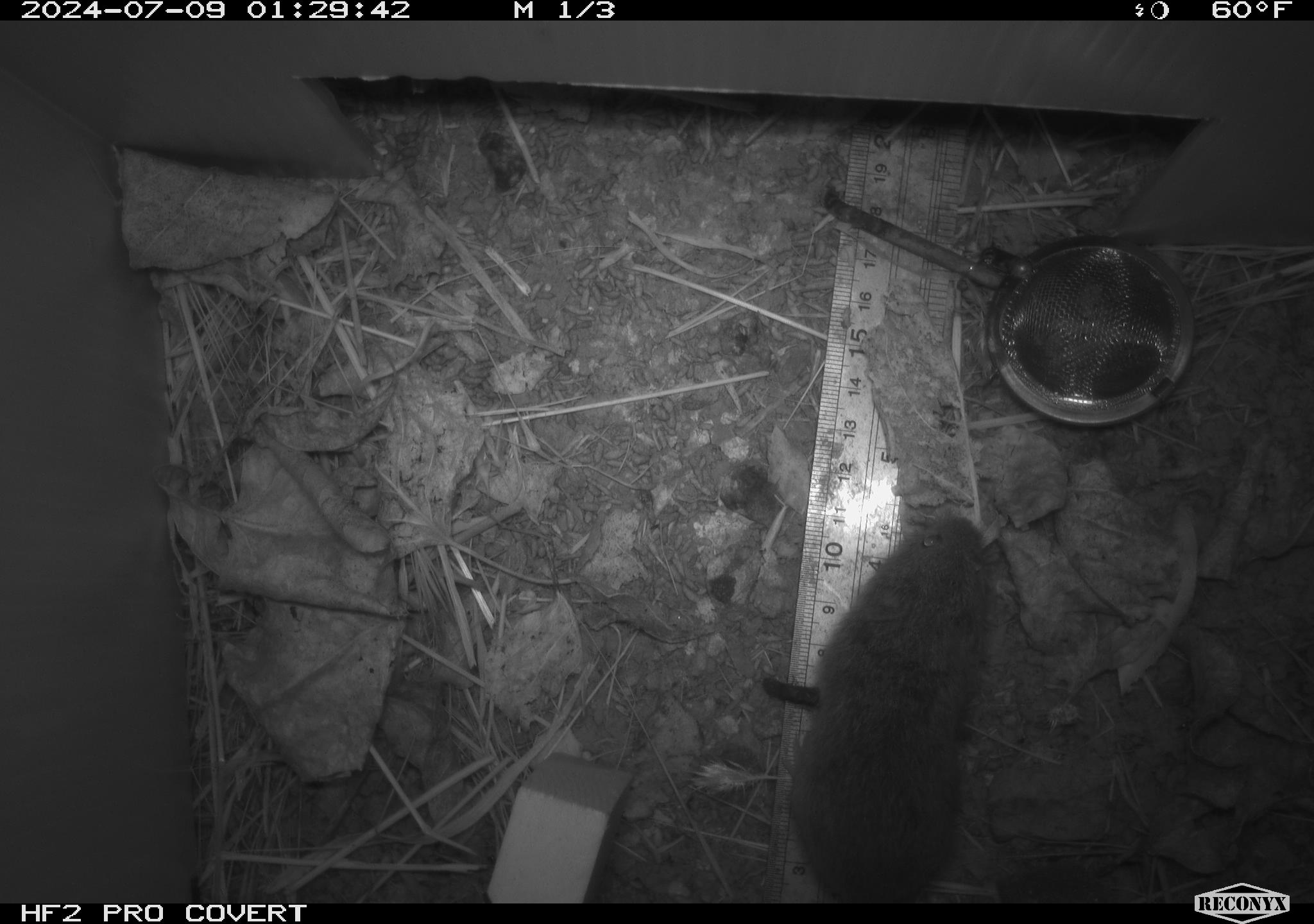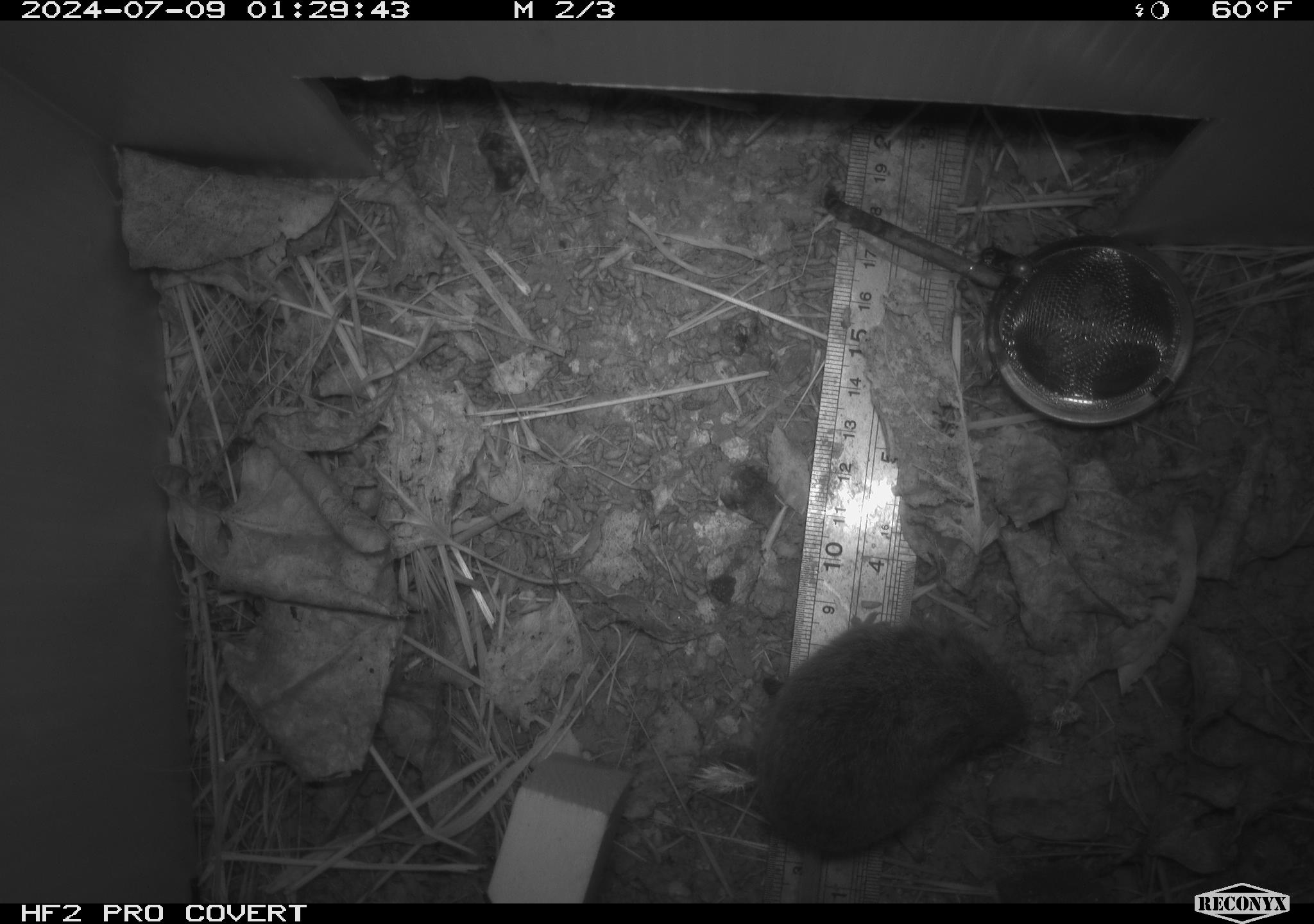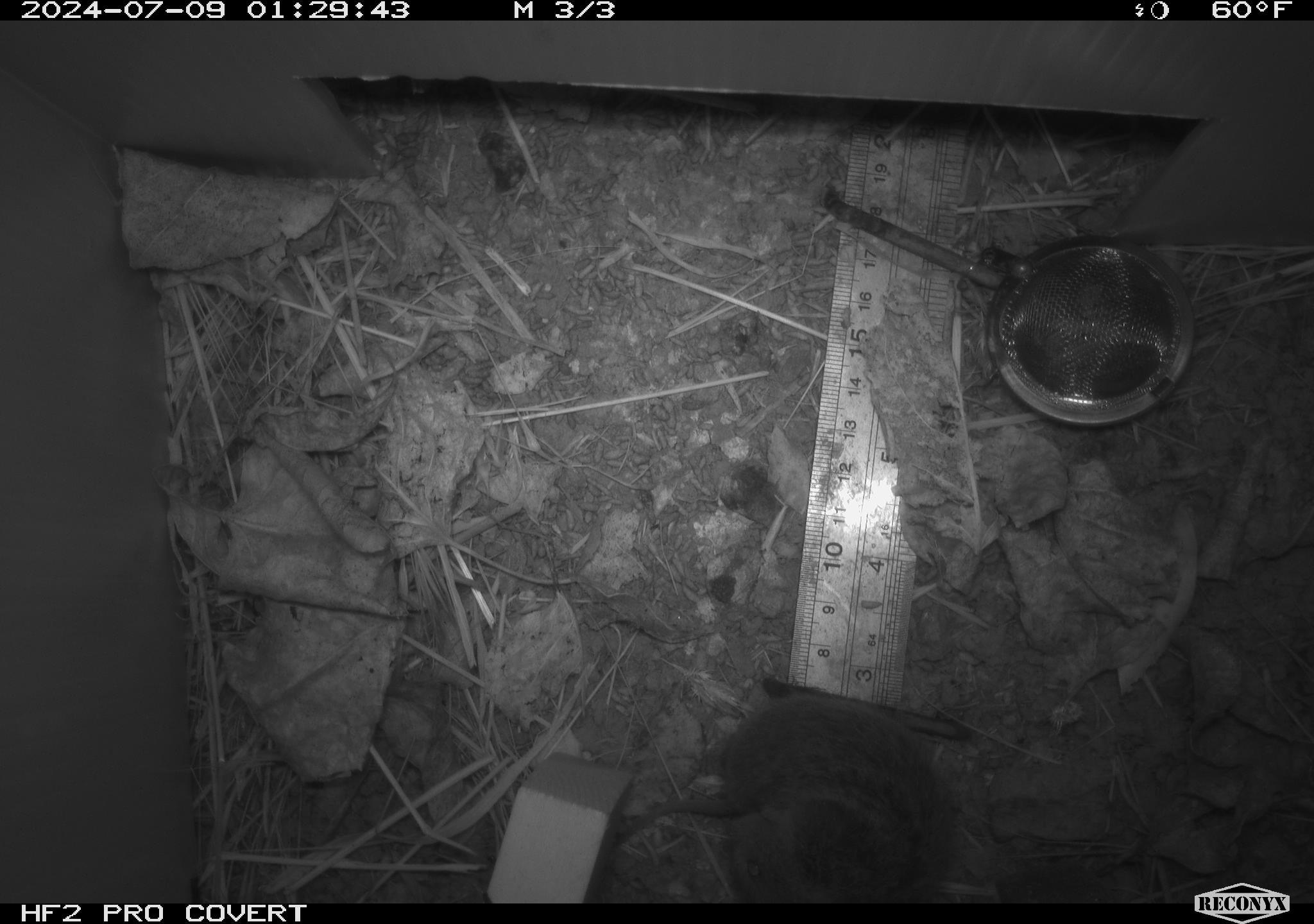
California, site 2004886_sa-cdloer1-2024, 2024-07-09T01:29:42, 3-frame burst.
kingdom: Animalia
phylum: Chordata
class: Mammalia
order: Rodentia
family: Cricetidae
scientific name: Arvicolinae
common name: voles, lemmings, and muskrats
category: arvicolinae subfamily